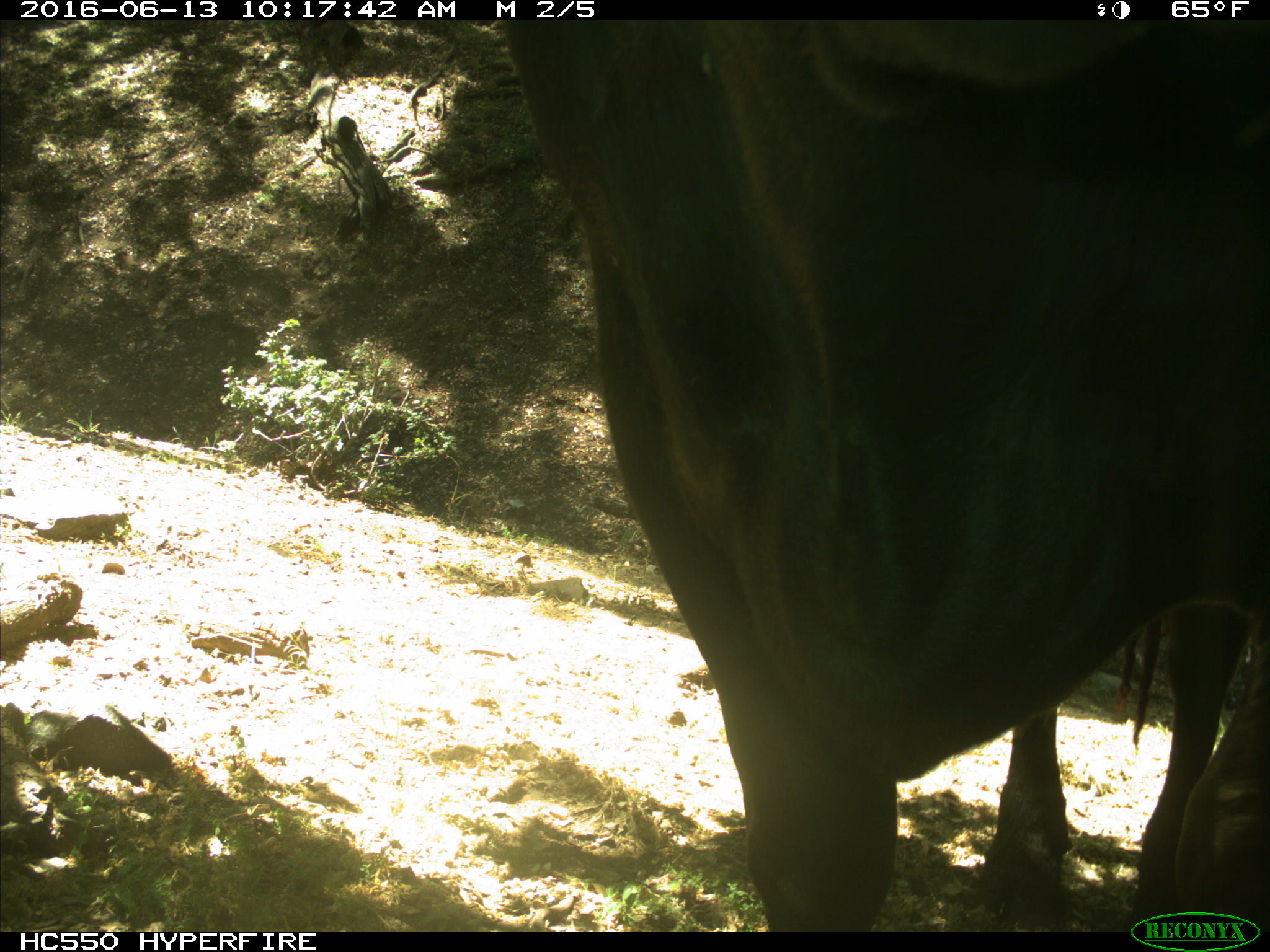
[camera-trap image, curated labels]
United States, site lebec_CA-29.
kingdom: Animalia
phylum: Chordata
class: Mammalia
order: Artiodactyla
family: Bovidae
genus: Bos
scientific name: Bos taurus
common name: domestic cow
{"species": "Bos taurus (domestic cow)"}